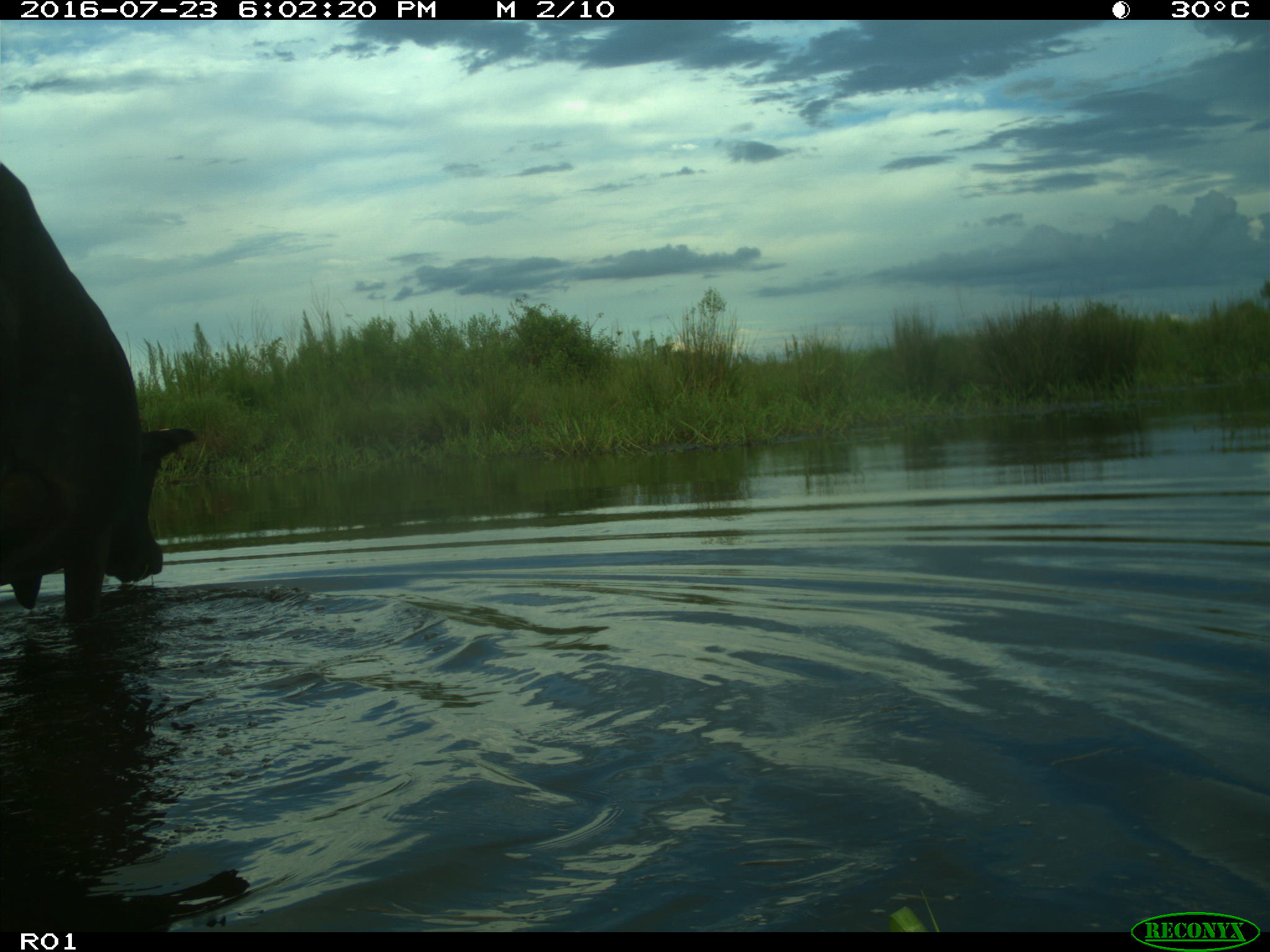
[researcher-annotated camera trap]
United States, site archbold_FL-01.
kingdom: Animalia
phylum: Chordata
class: Mammalia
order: Artiodactyla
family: Bovidae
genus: Bos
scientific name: Bos taurus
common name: domestic cow